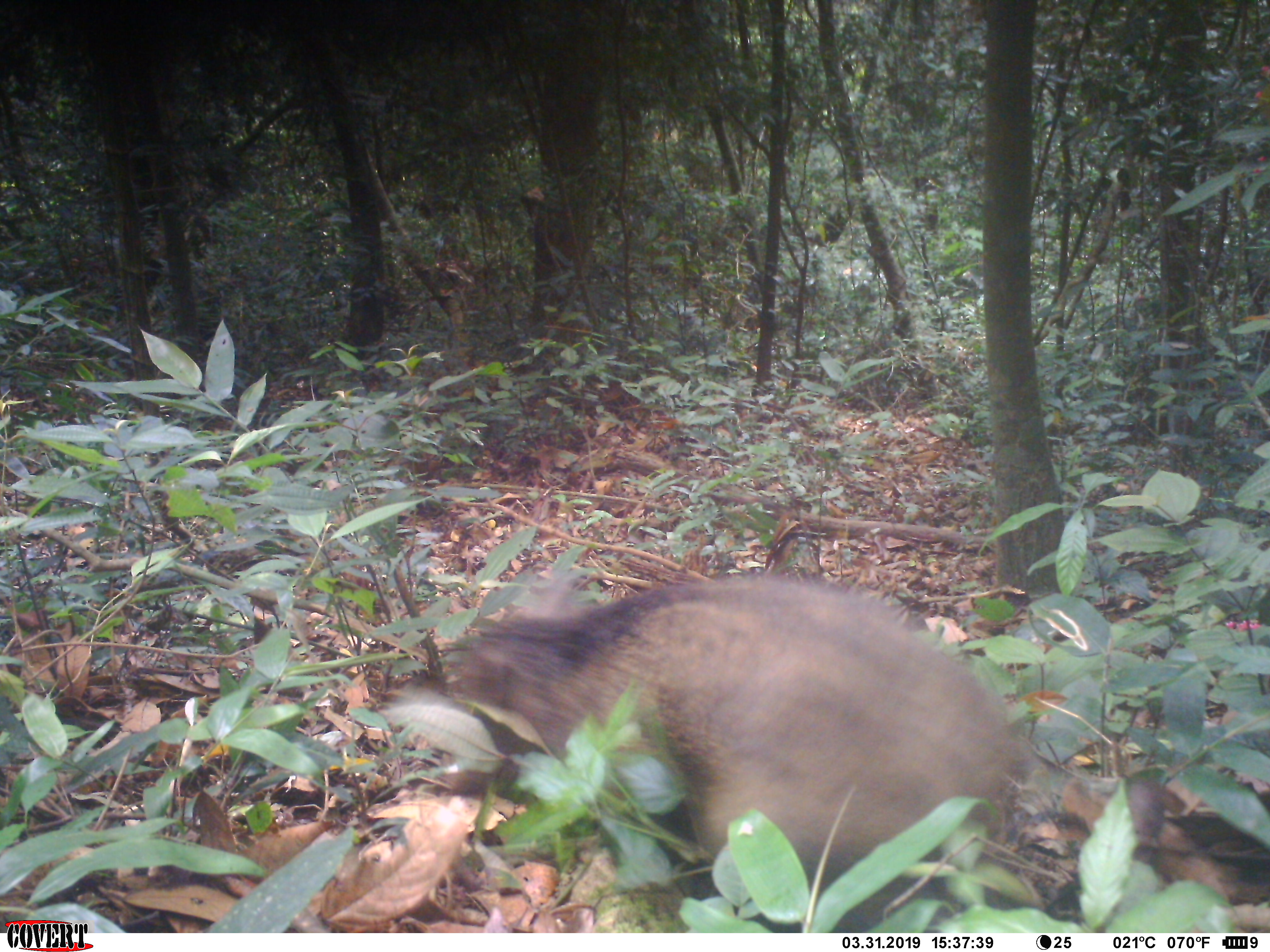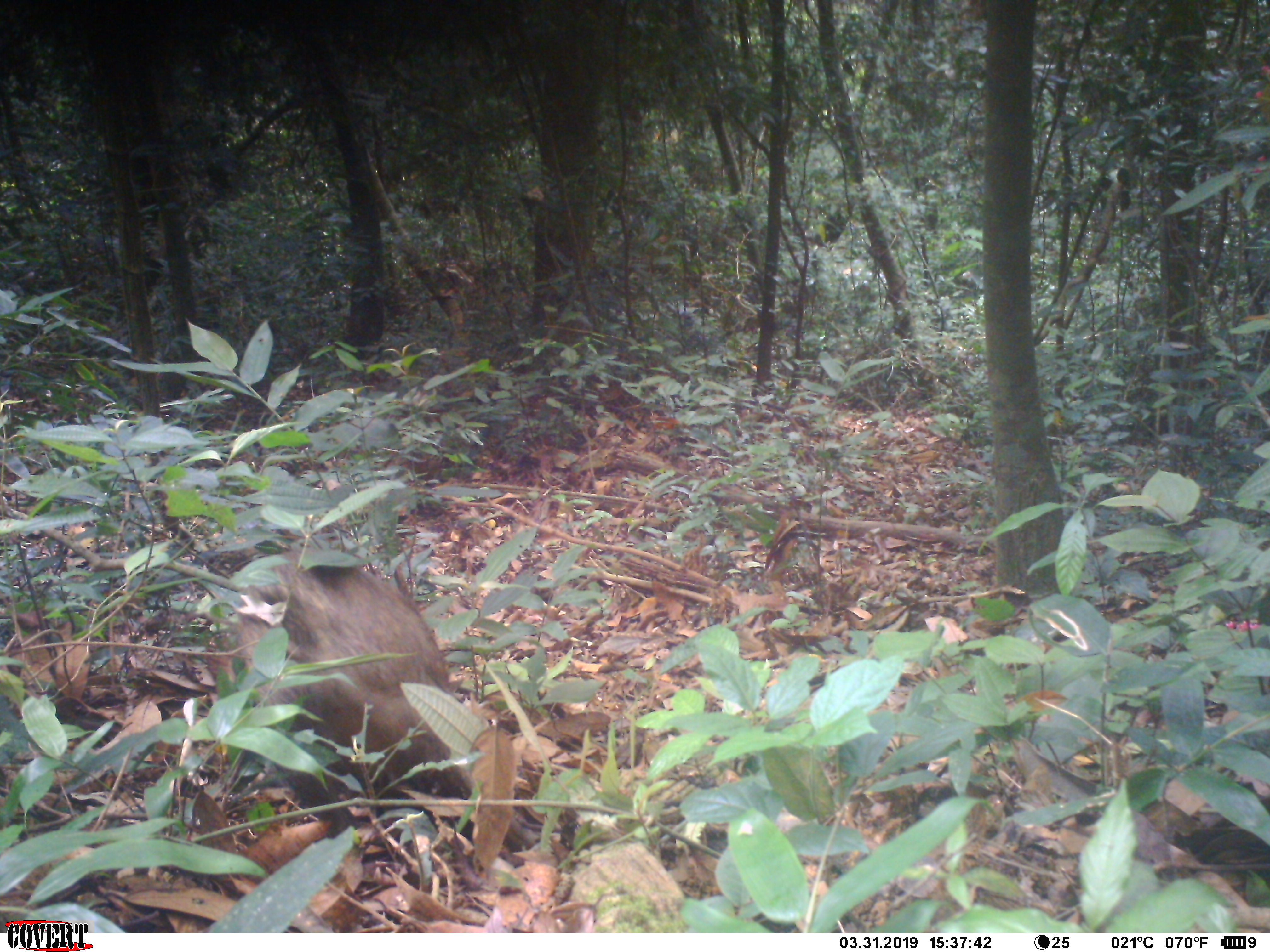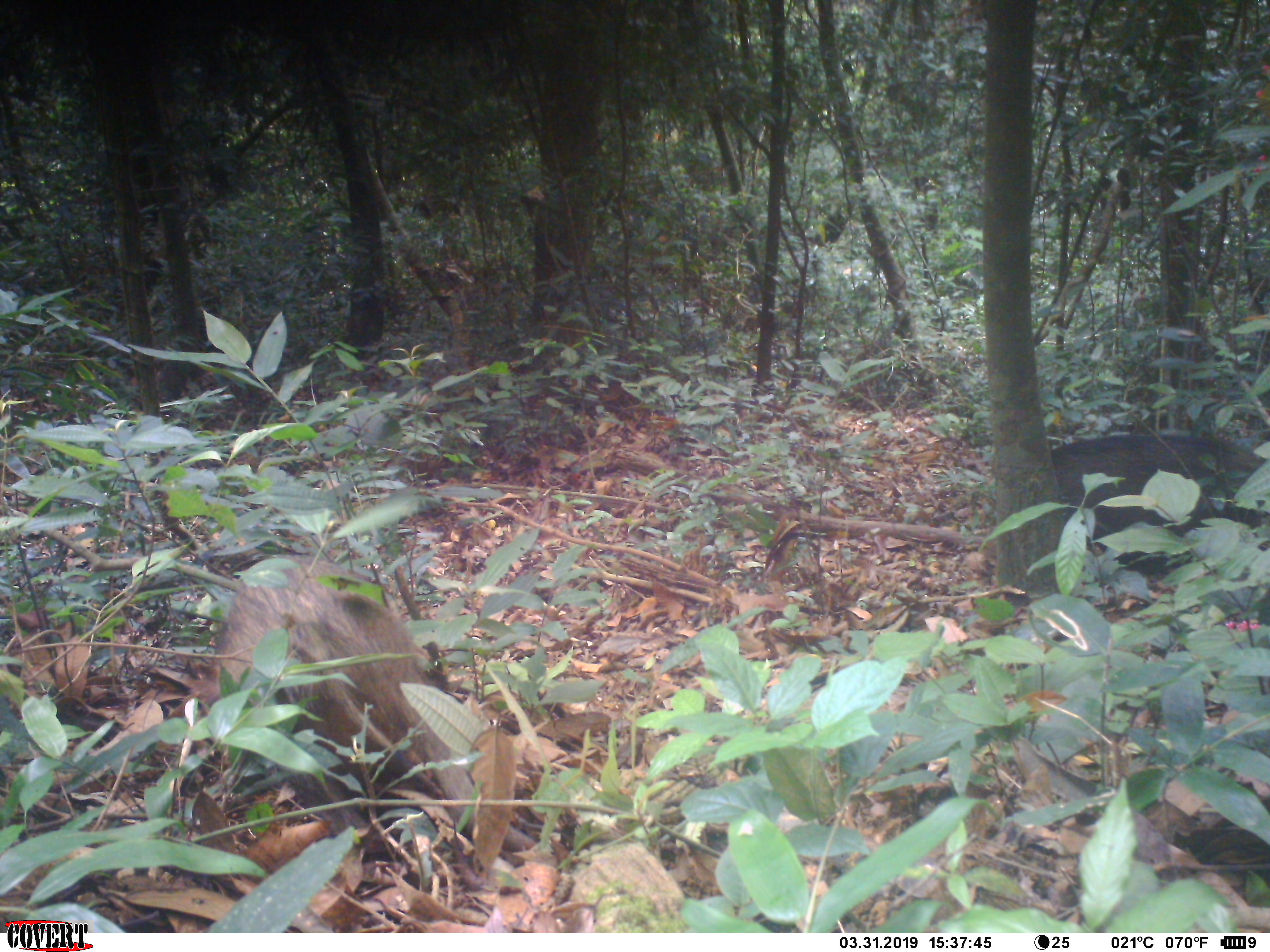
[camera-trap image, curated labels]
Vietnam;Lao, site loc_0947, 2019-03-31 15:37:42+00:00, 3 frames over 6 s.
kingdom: Animalia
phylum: Chordata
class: Mammalia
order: Artiodactyla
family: Suidae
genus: Sus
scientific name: Sus scrofa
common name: eurasian wild pig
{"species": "eurasian wild pig (Sus scrofa)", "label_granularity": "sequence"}